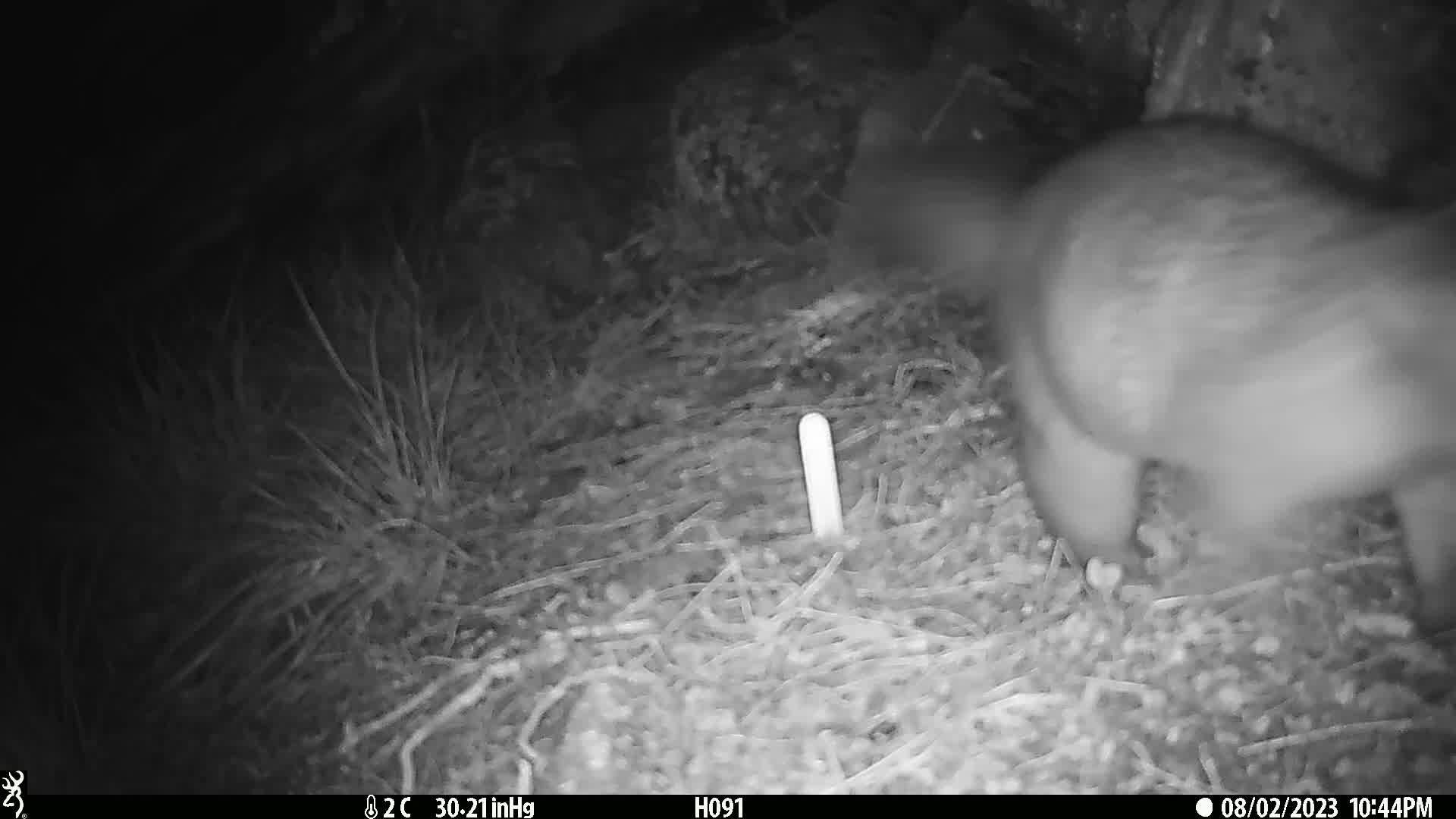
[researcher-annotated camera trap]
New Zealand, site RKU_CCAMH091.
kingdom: Animalia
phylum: Chordata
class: Mammalia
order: Diprotodontia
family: Phalangeridae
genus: Trichosurus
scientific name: Trichosurus vulpecula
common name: common brushtail possum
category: possum